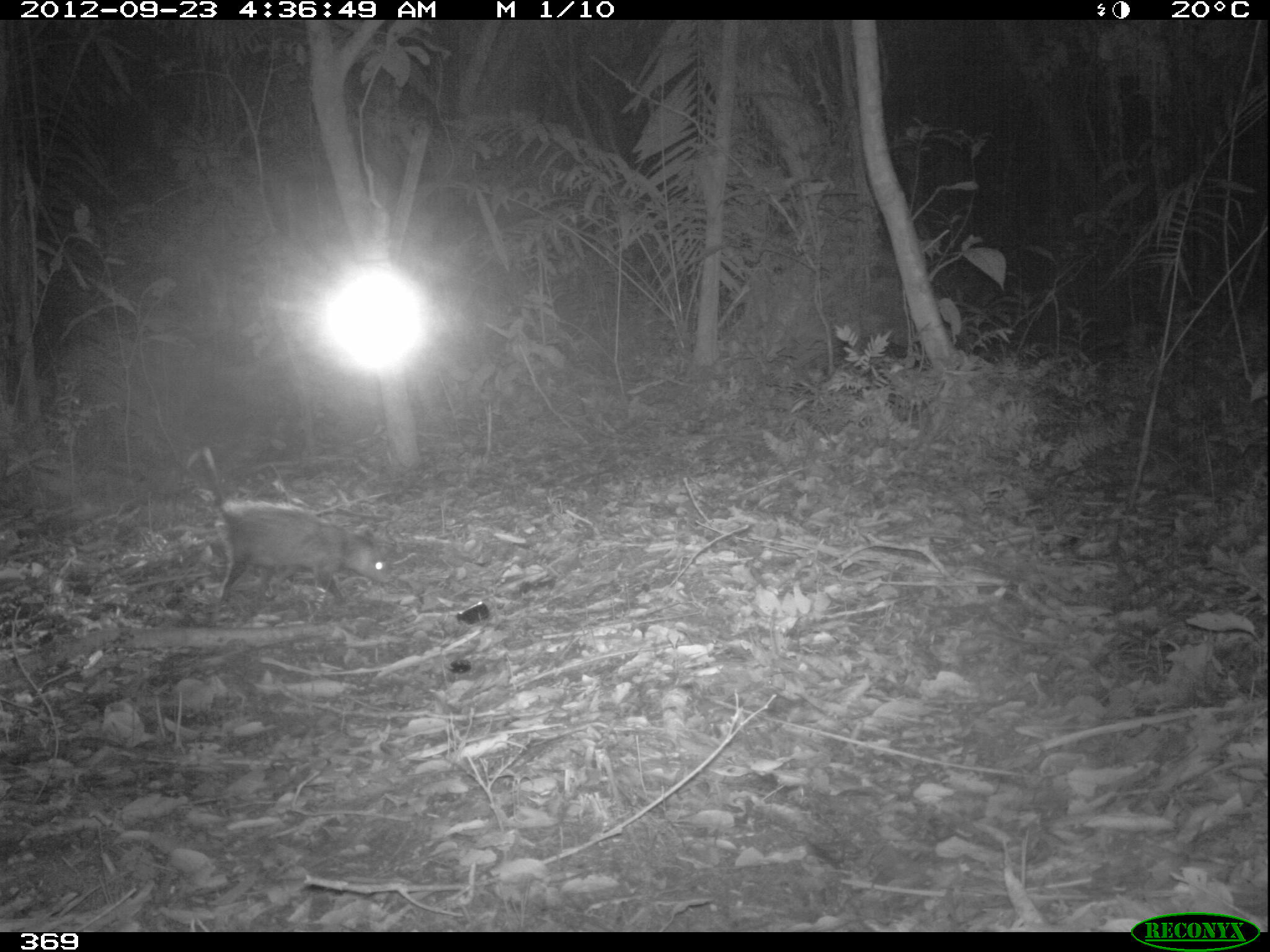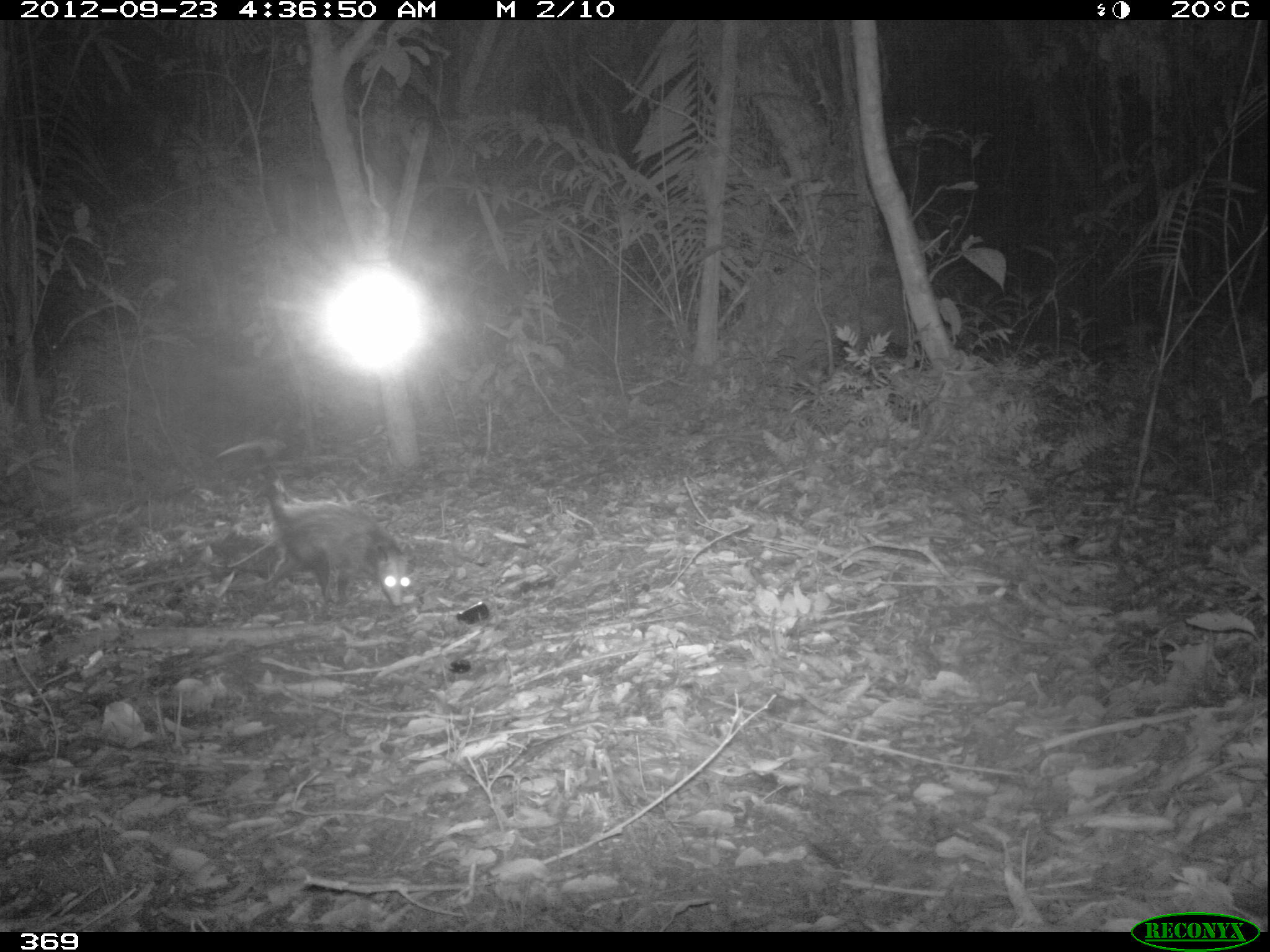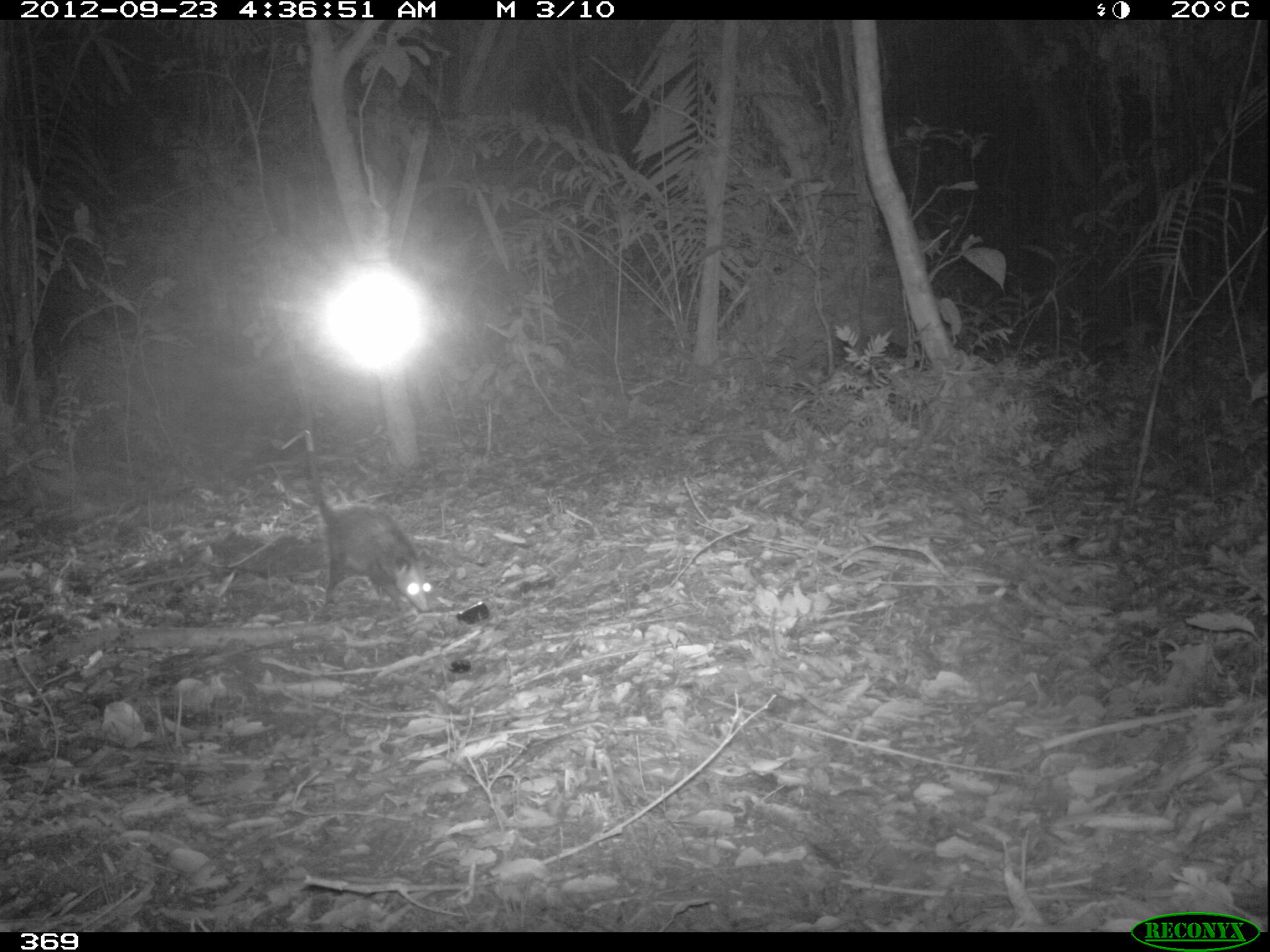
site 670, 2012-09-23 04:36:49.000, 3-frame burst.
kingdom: Animalia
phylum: Chordata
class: Mammalia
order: Didelphimorphia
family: Didelphidae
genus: Didelphis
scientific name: Didelphis marsupialis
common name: southern opossum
Didelphis marsupialis (southern opossum).